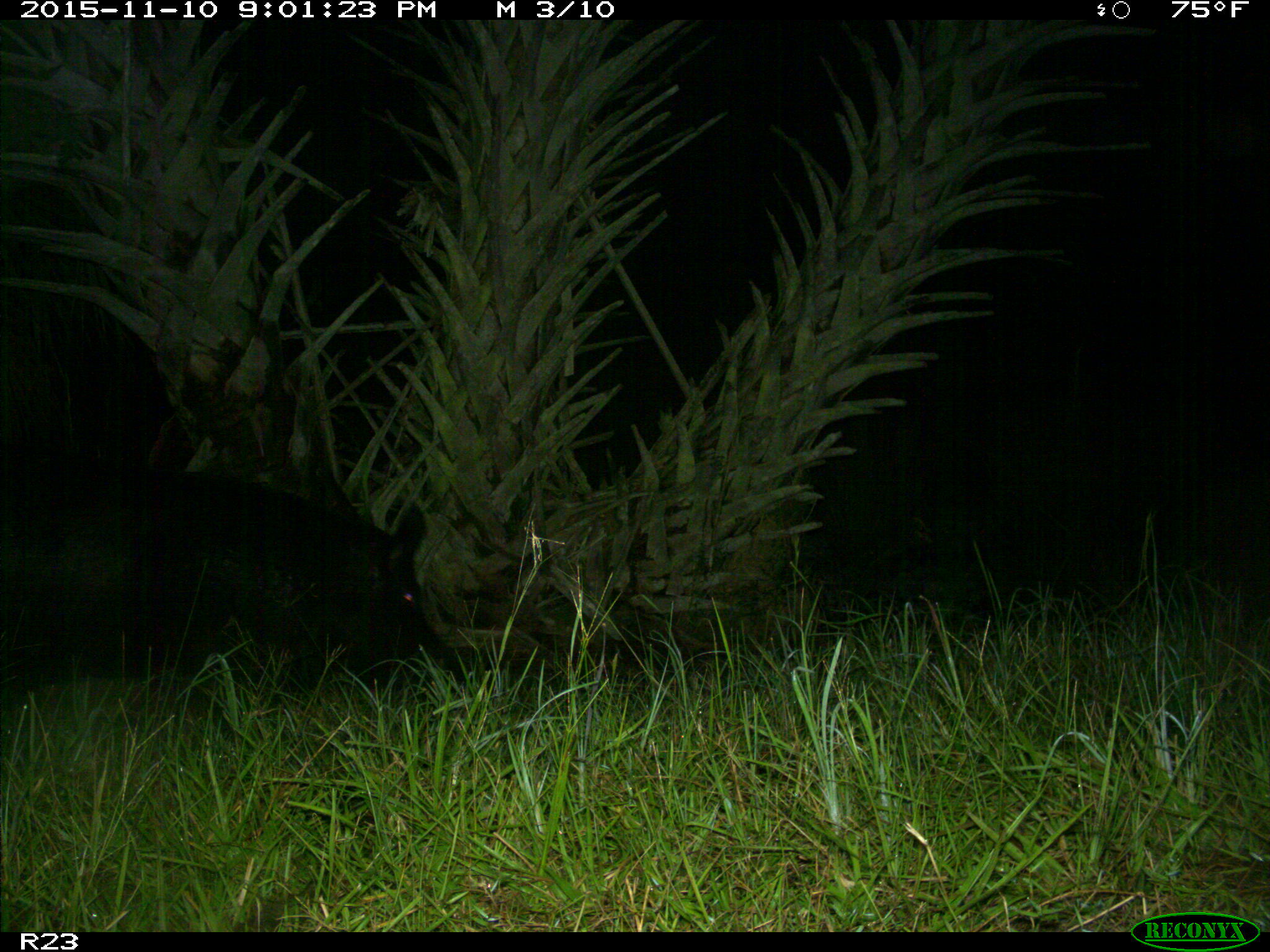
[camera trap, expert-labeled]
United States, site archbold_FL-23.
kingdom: Animalia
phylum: Chordata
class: Mammalia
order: Artiodactyla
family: Suidae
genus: Sus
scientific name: Sus scrofa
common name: wild boar